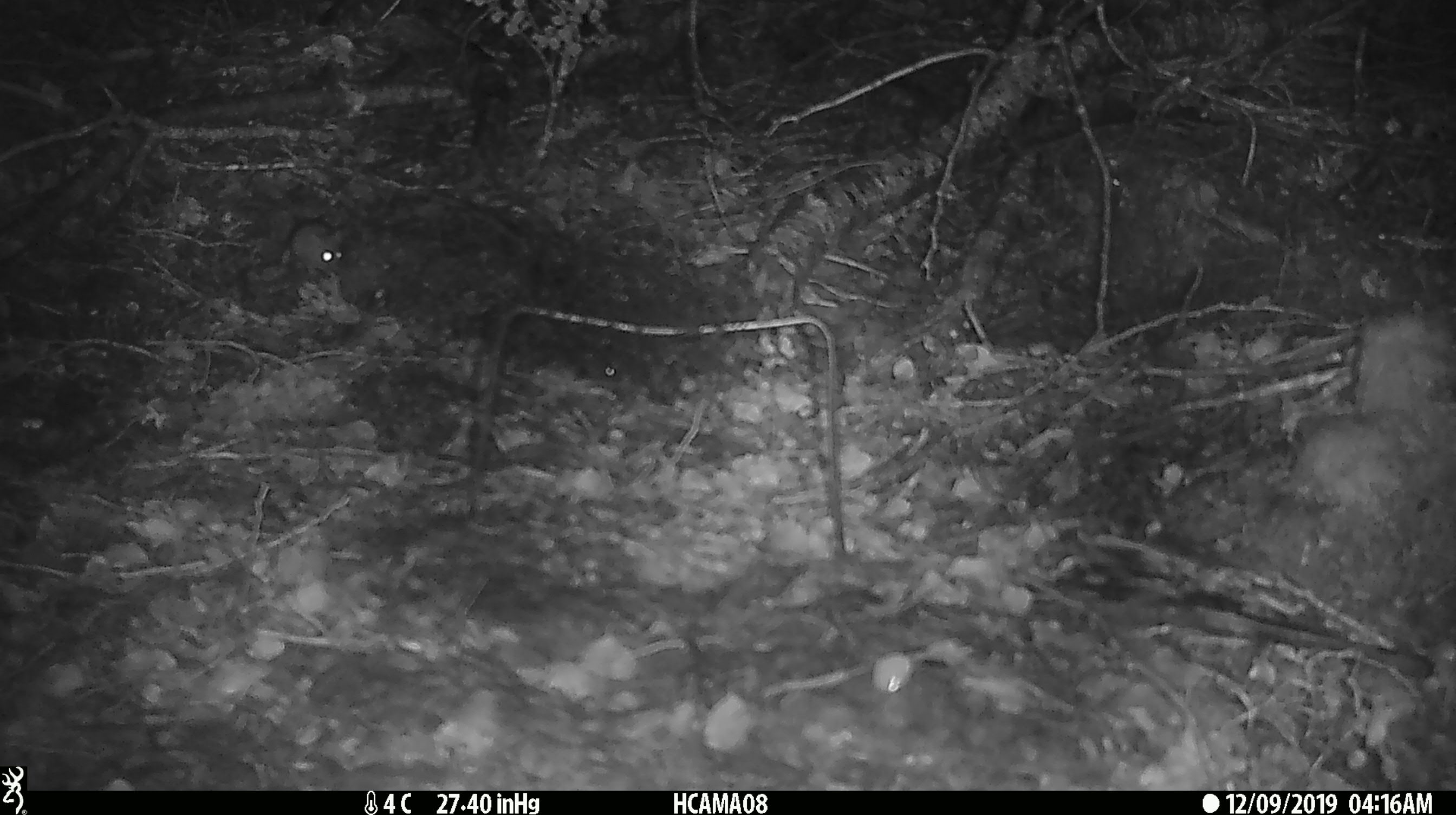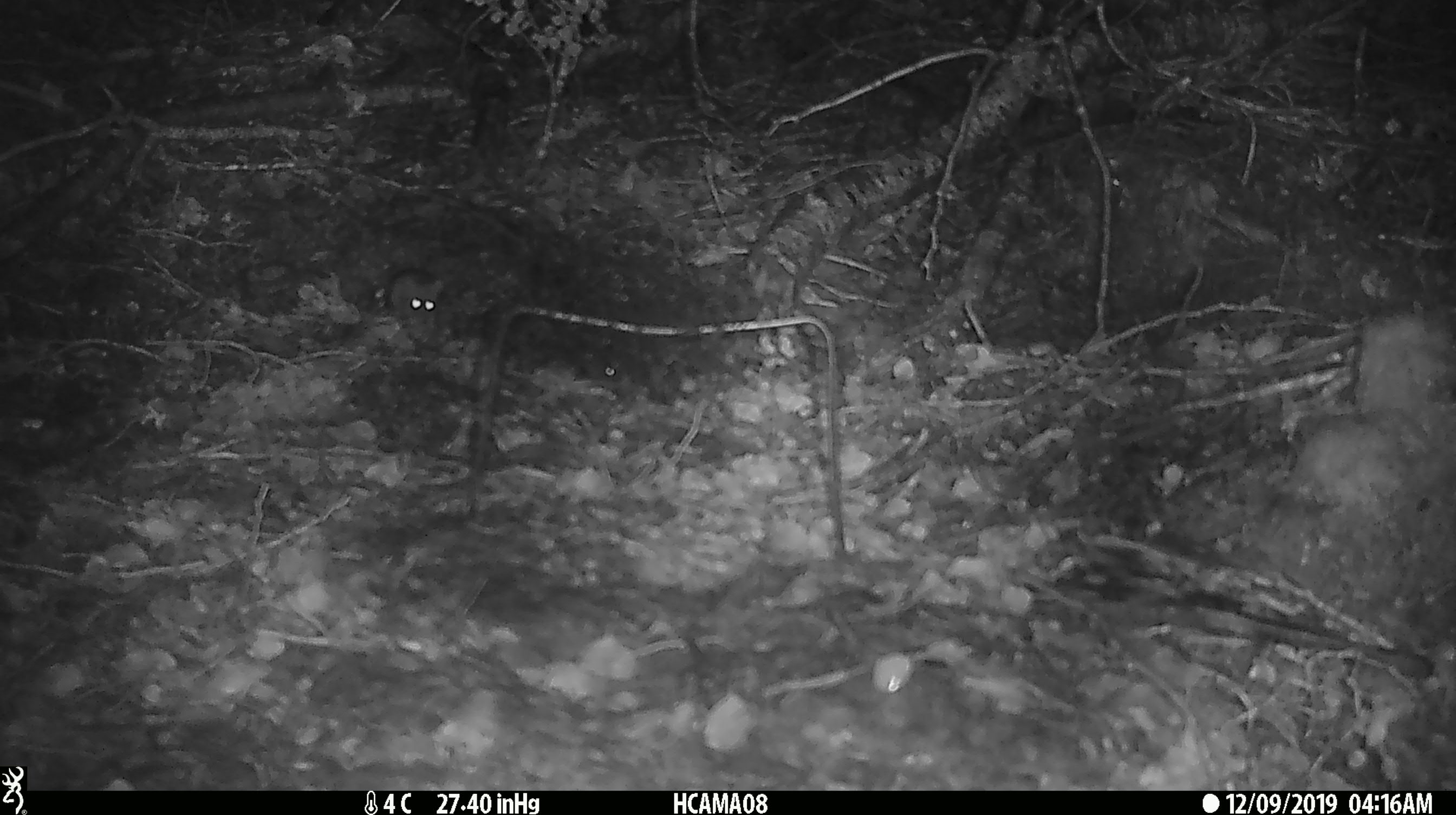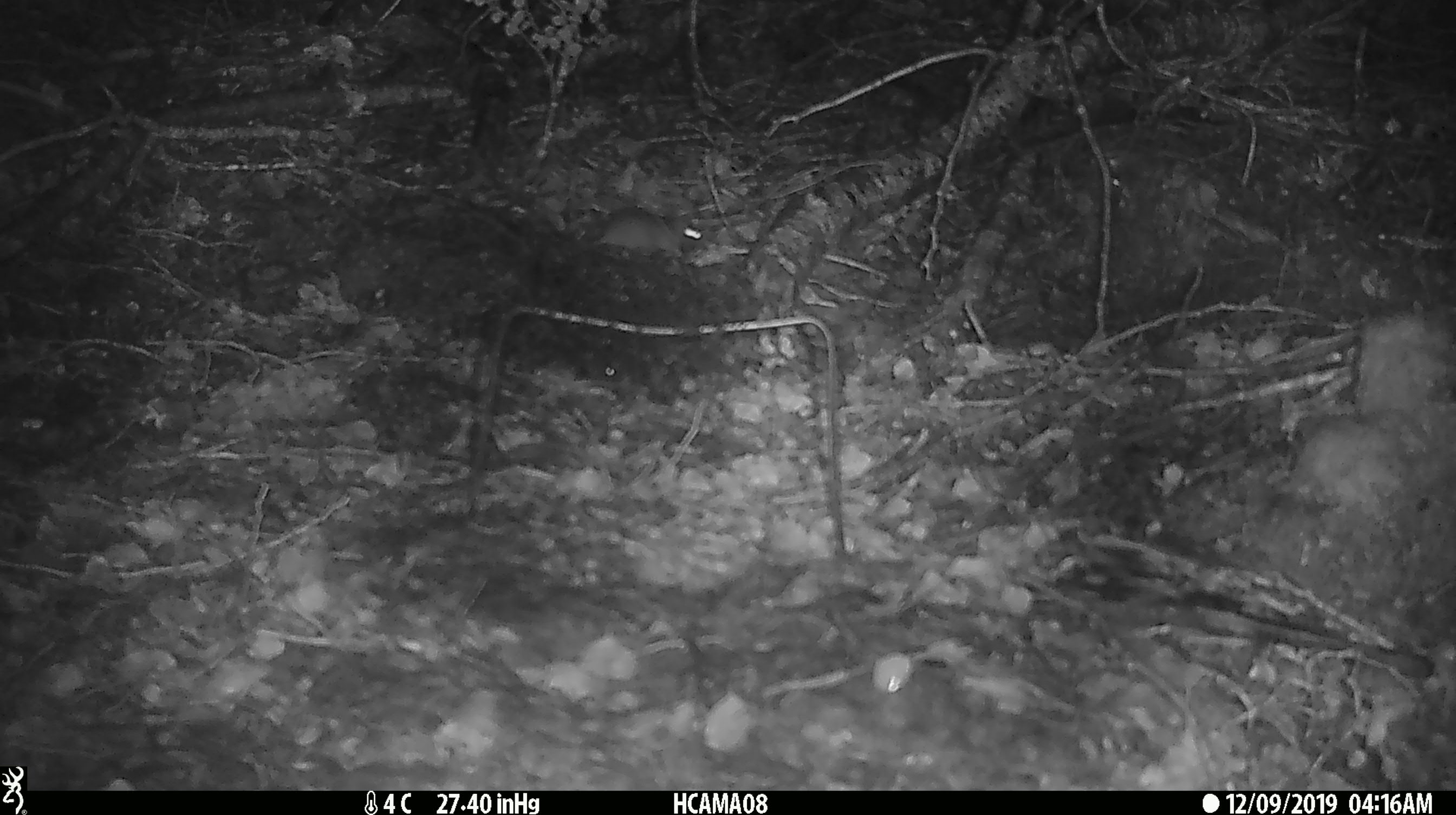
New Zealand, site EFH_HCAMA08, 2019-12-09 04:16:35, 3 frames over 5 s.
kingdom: Animalia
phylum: Chordata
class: Mammalia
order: Rodentia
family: Muridae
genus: Mus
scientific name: Mus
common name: mouse